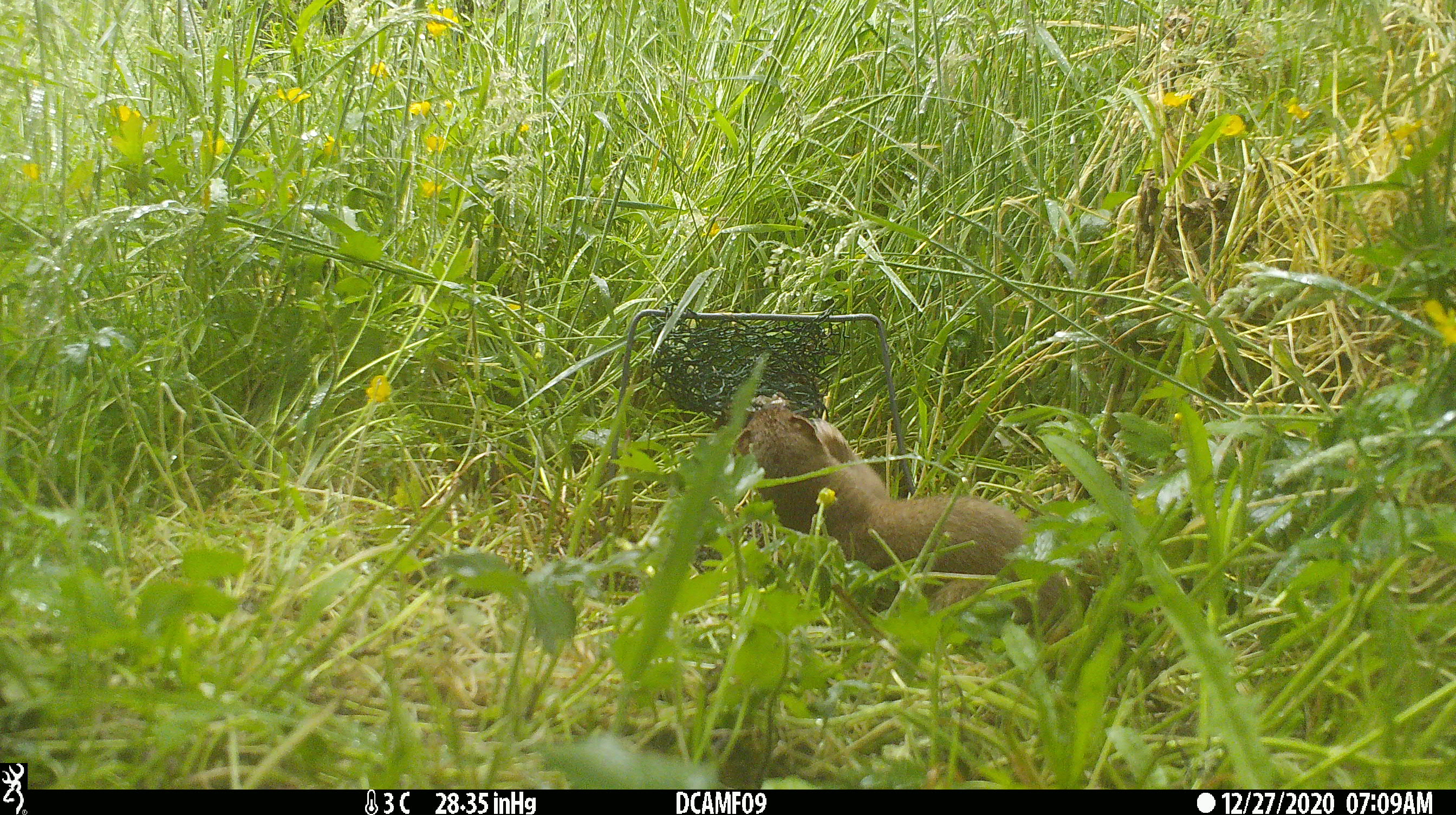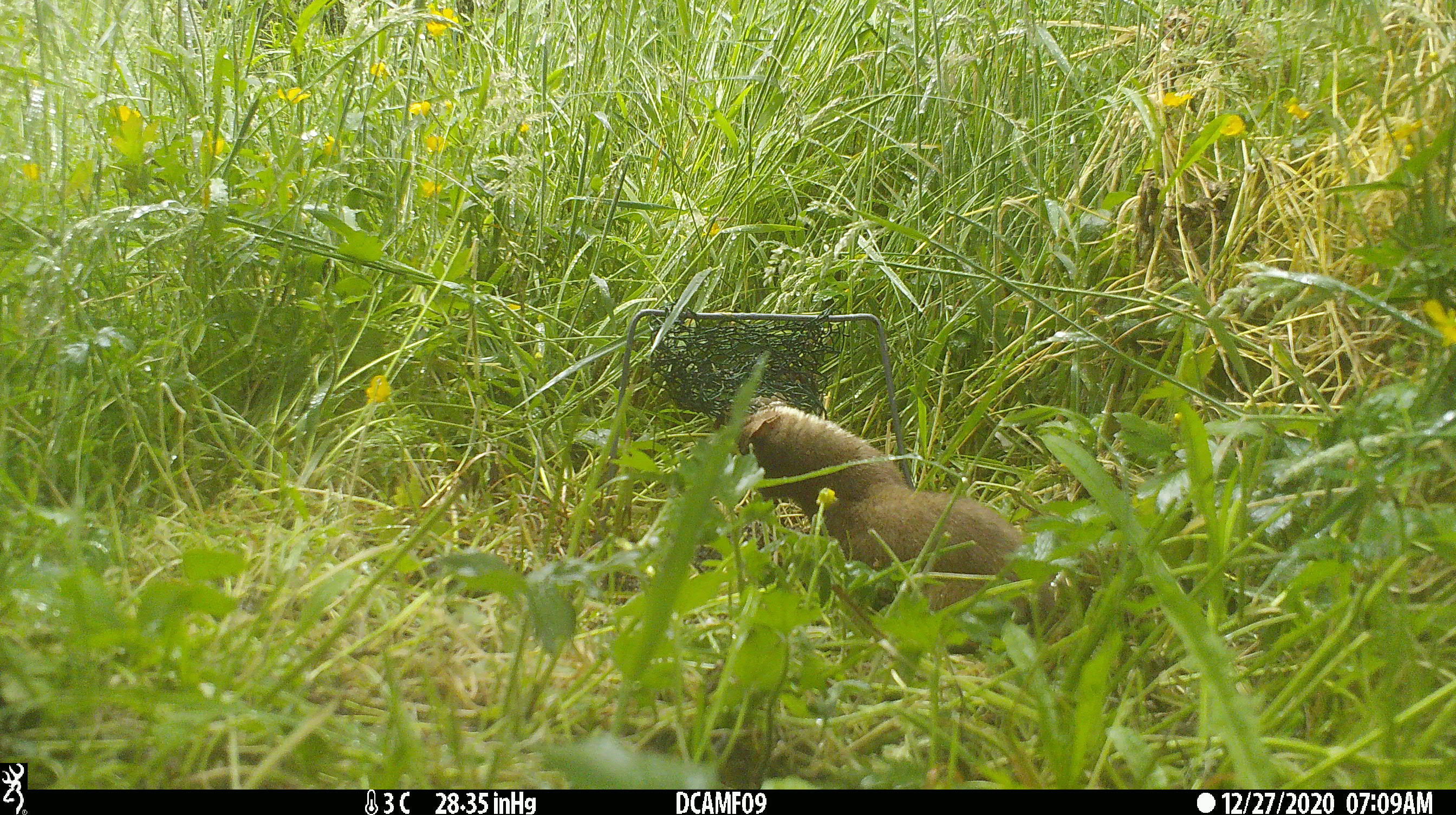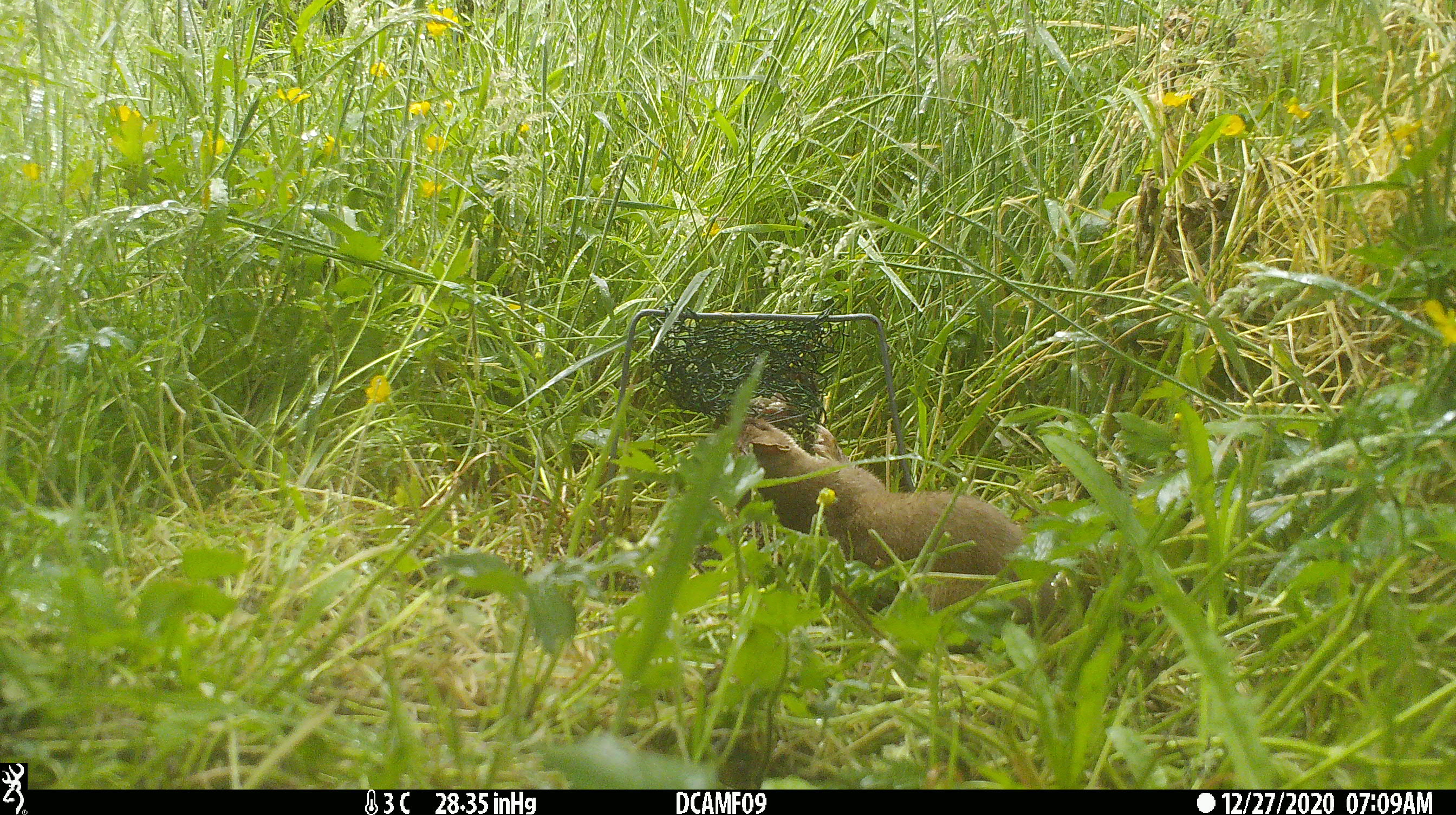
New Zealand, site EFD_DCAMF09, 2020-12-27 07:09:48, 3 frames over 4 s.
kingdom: Animalia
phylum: Chordata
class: Mammalia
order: Carnivora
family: Mustelidae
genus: Mustela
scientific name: Mustela erminea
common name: stoat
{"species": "stoat (Mustela erminea)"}